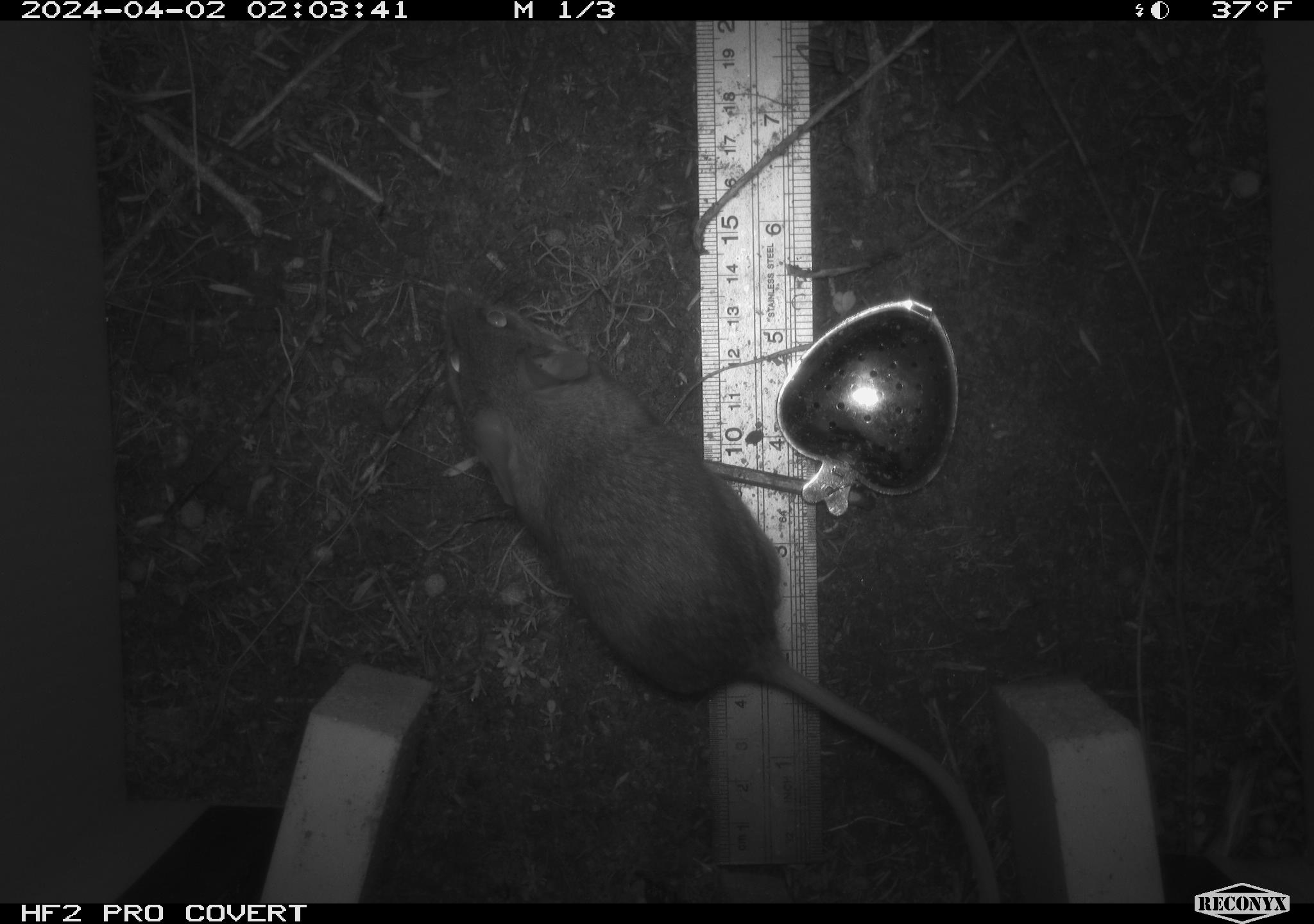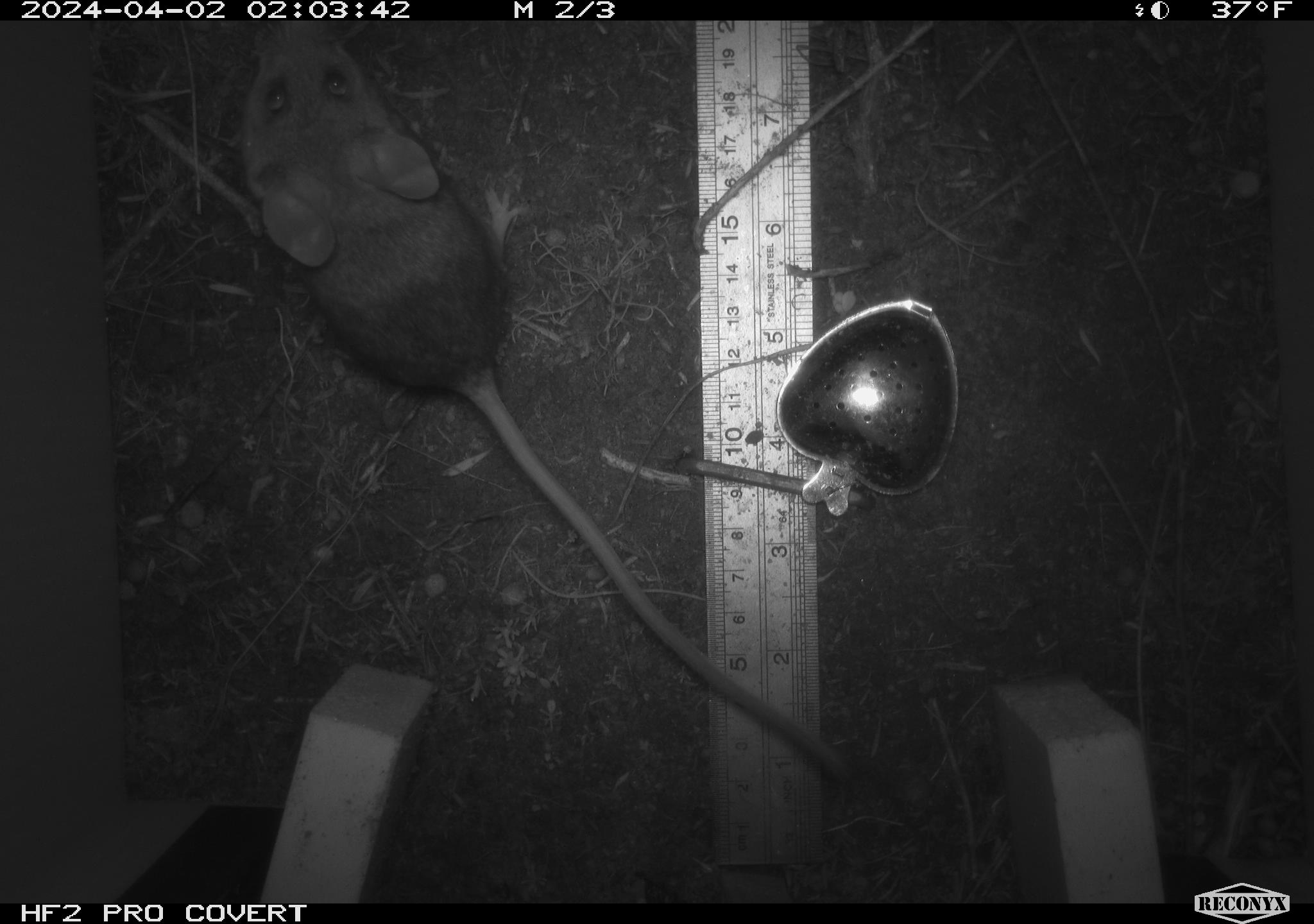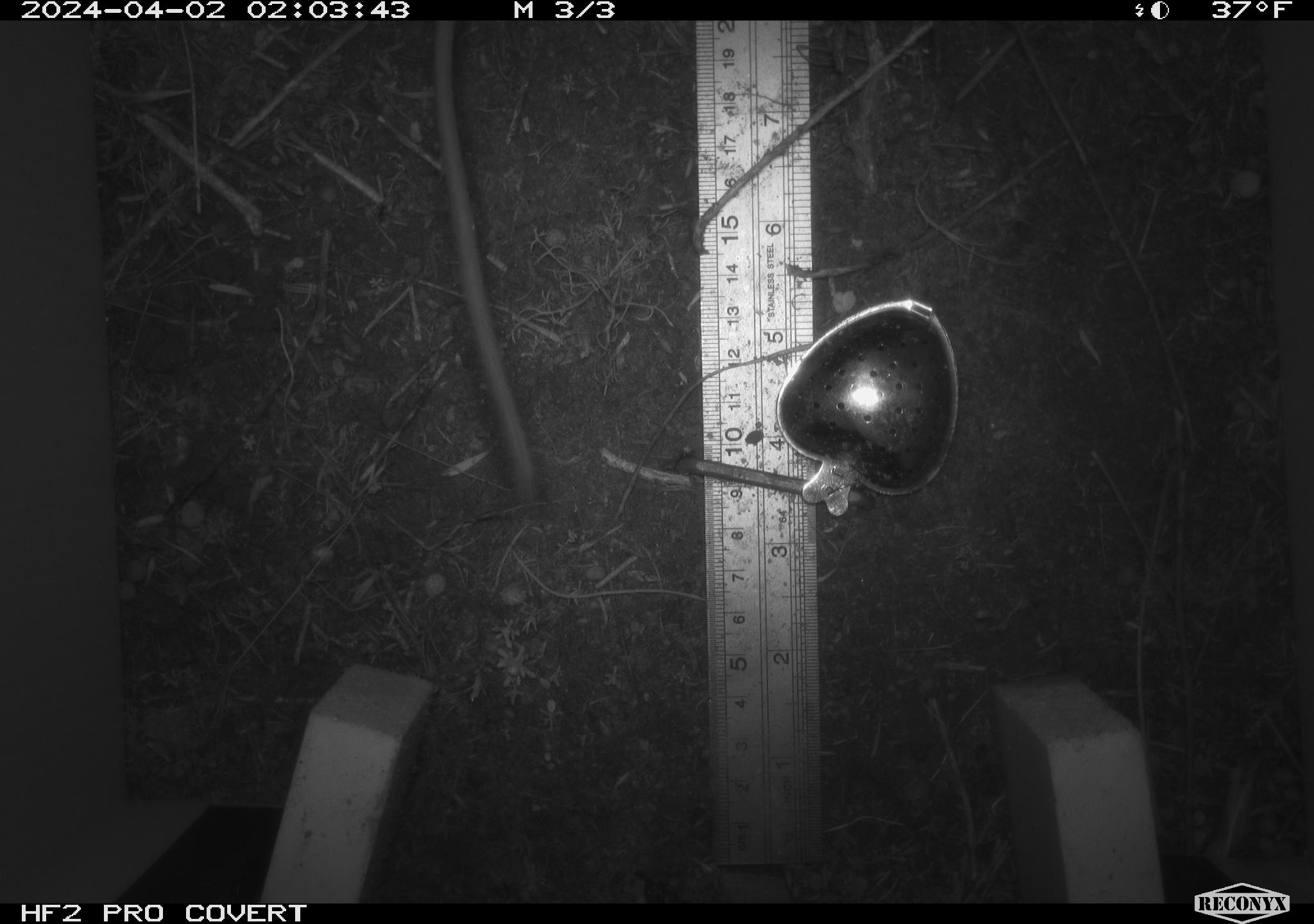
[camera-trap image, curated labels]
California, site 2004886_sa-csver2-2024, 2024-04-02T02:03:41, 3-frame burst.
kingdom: Animalia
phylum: Chordata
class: Mammalia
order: Rodentia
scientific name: Rodentia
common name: rodent